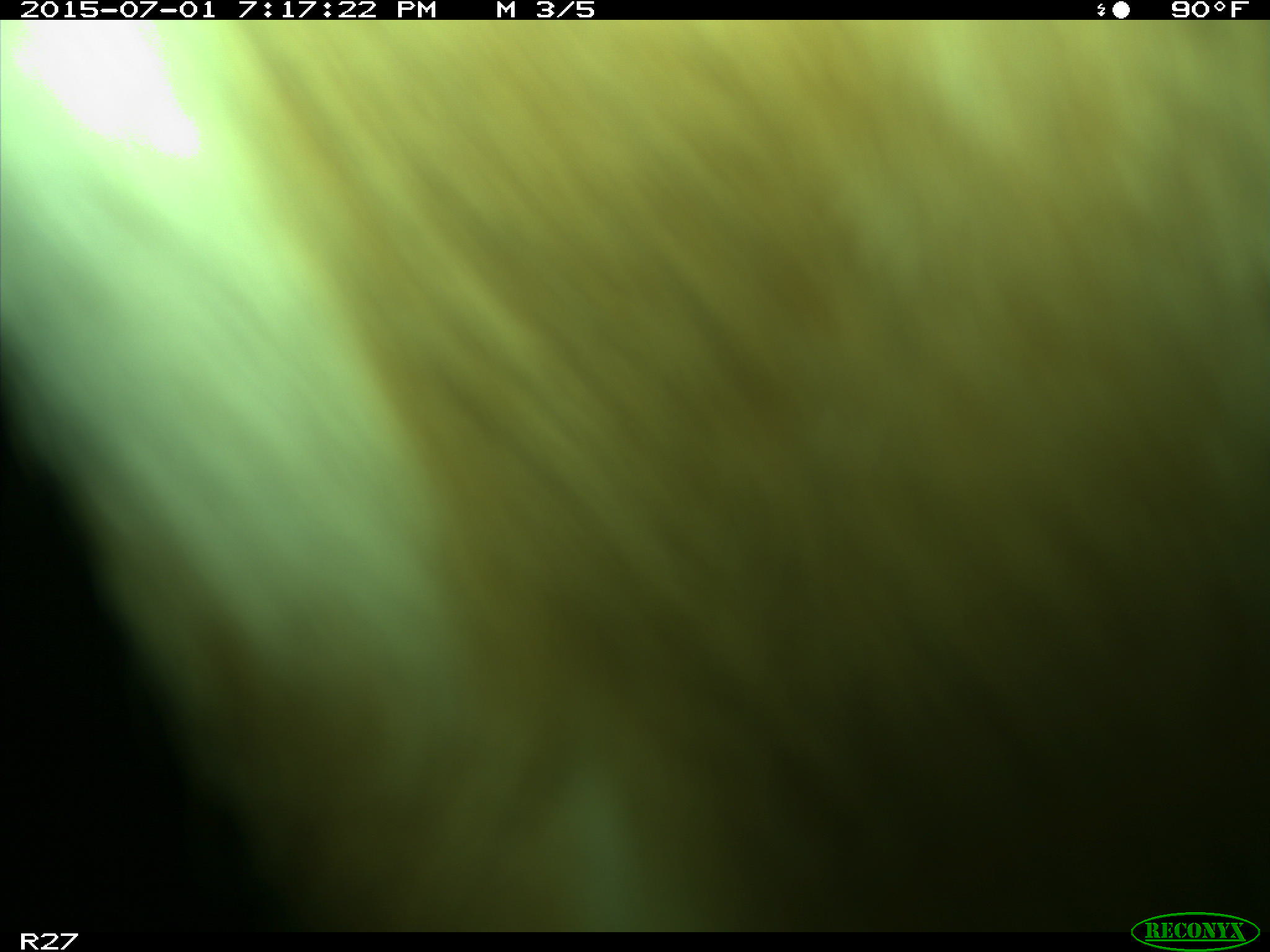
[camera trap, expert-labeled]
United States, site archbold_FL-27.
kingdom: Animalia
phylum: Chordata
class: Mammalia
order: Artiodactyla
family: Bovidae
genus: Bos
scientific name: Bos taurus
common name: domestic cow